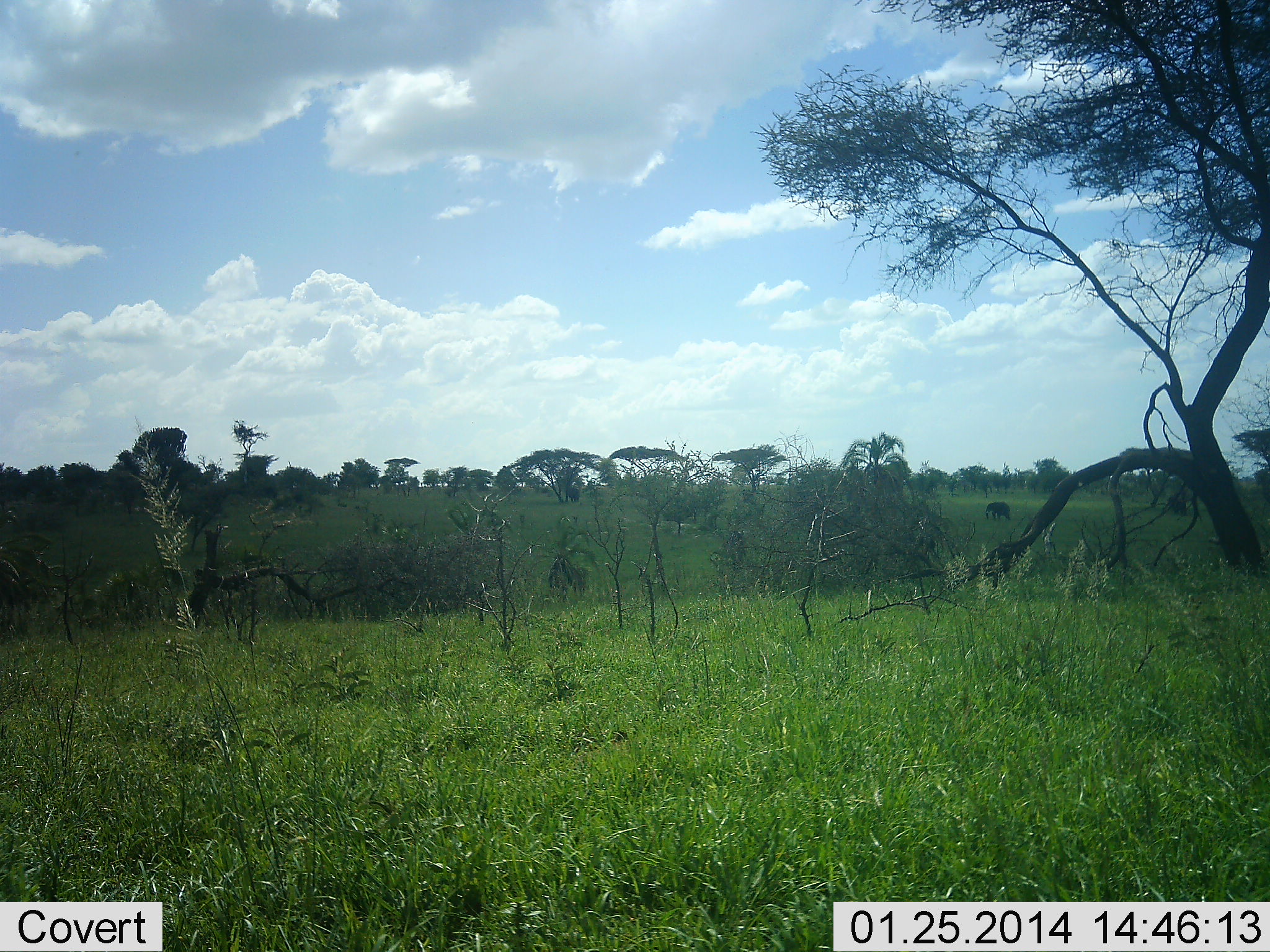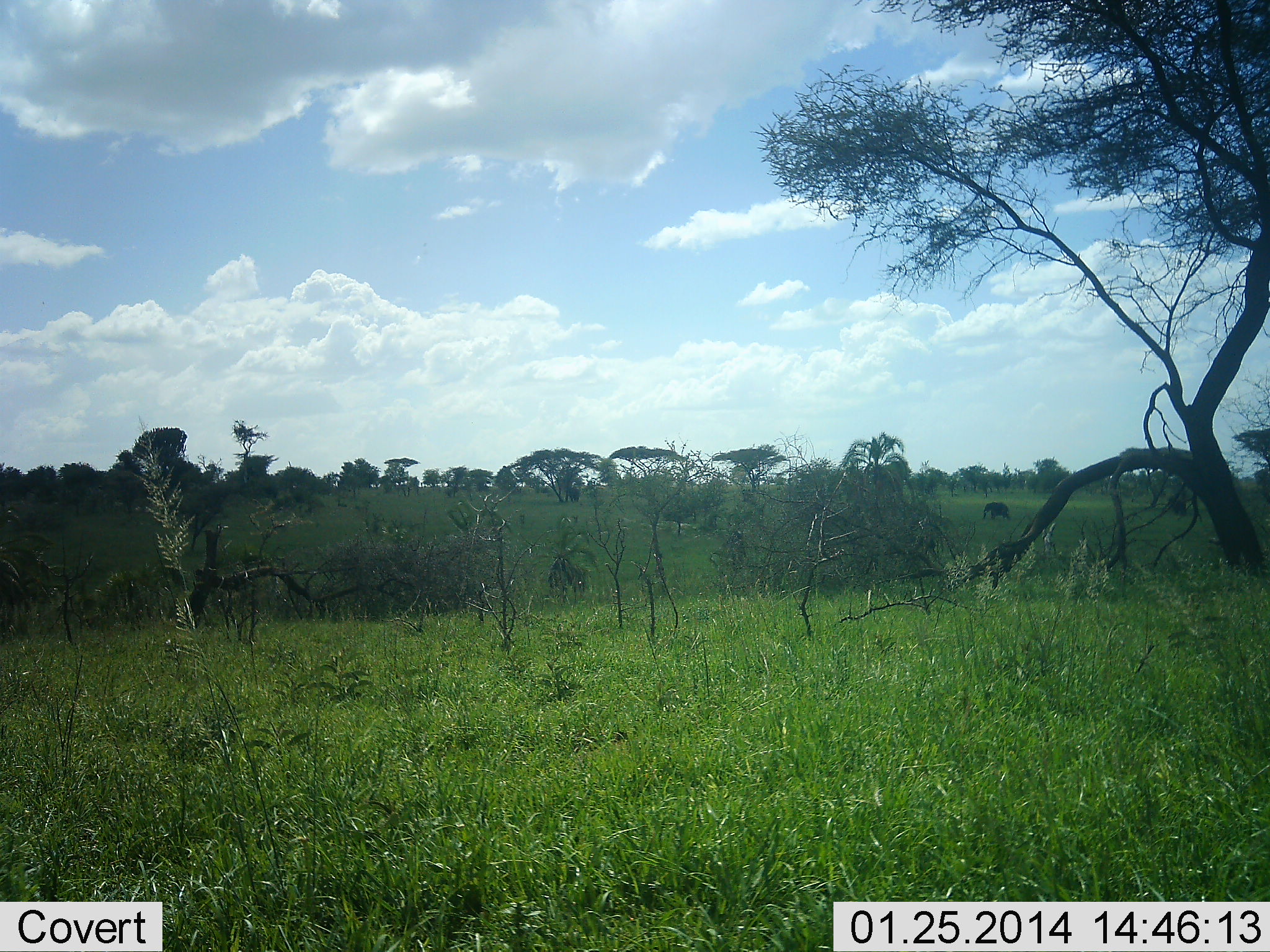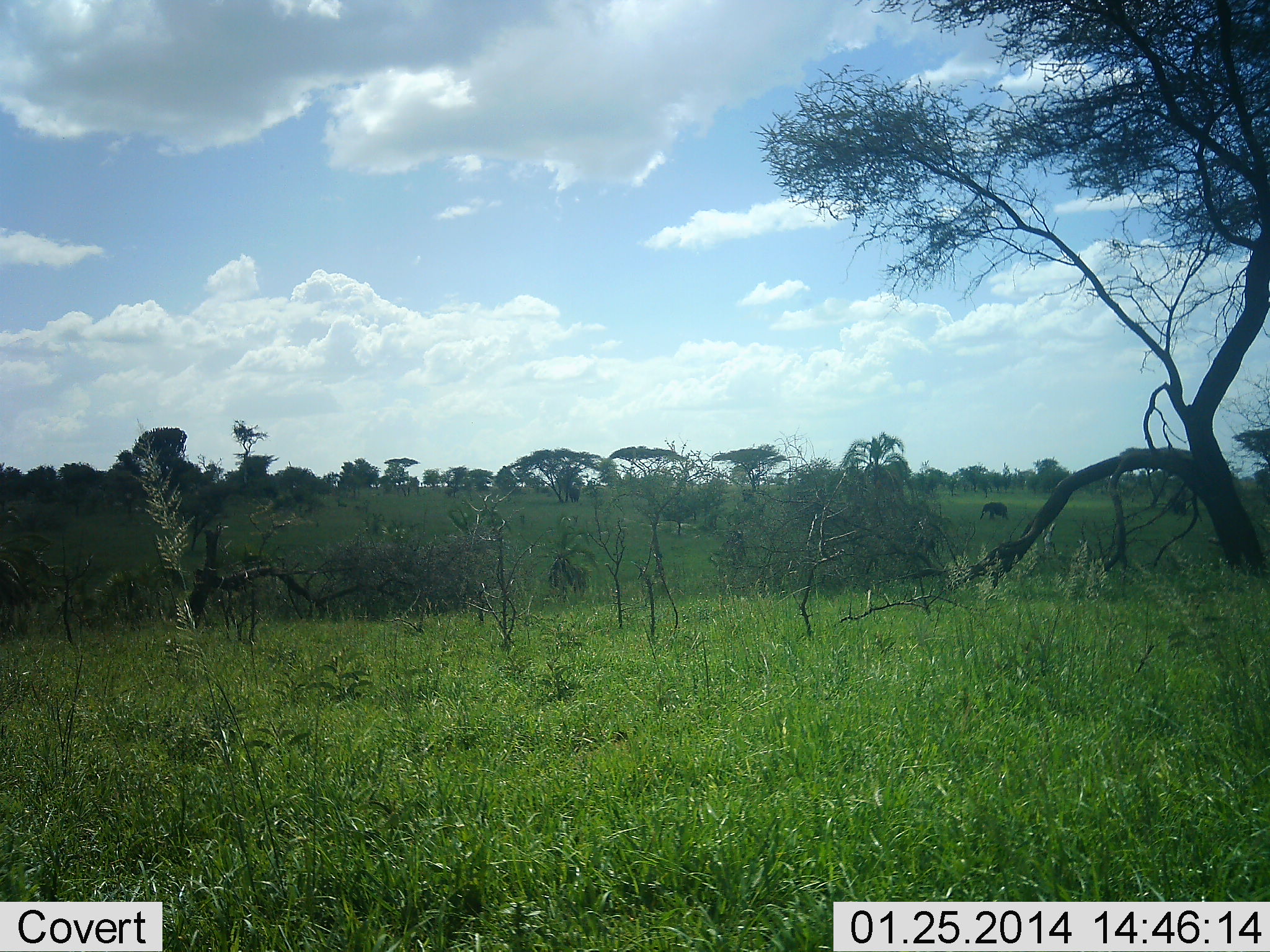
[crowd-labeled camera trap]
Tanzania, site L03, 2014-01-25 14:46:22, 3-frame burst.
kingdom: Animalia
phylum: Chordata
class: Mammalia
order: Proboscidea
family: Elephantidae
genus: Loxodonta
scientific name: Loxodonta africana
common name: african bush elephant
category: elephant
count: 1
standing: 30%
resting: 0%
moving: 70%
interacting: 0%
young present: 0%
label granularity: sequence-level